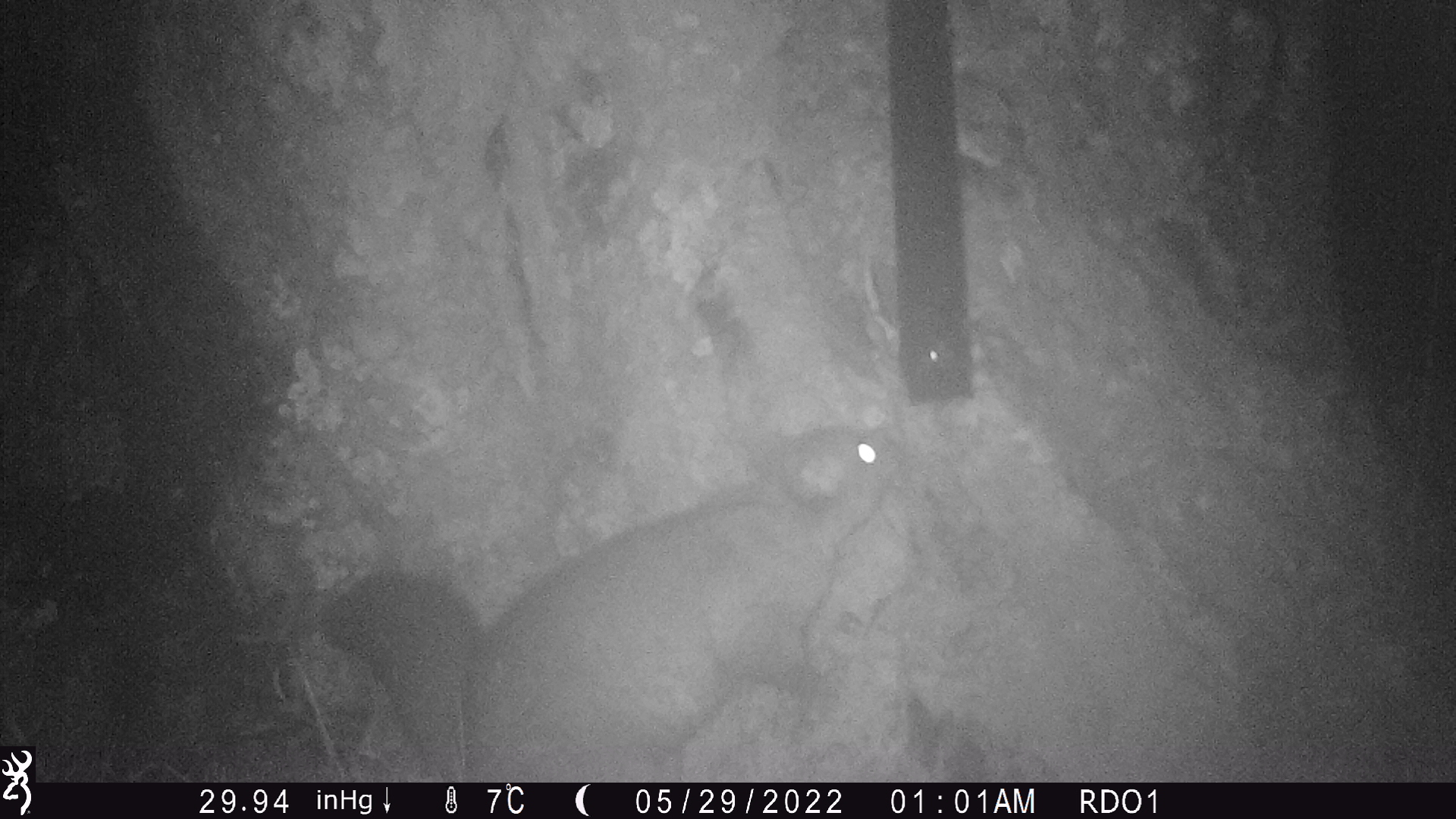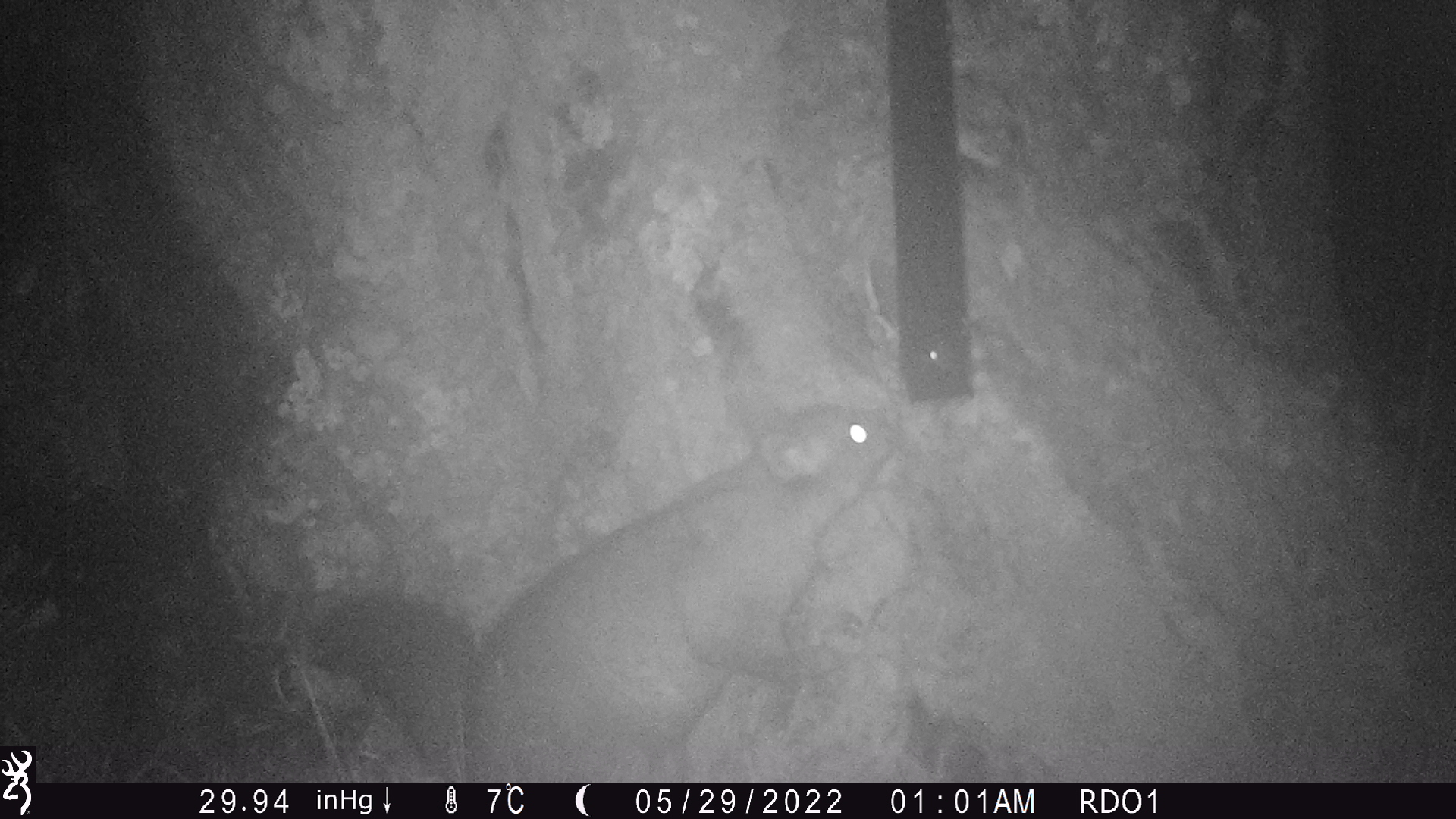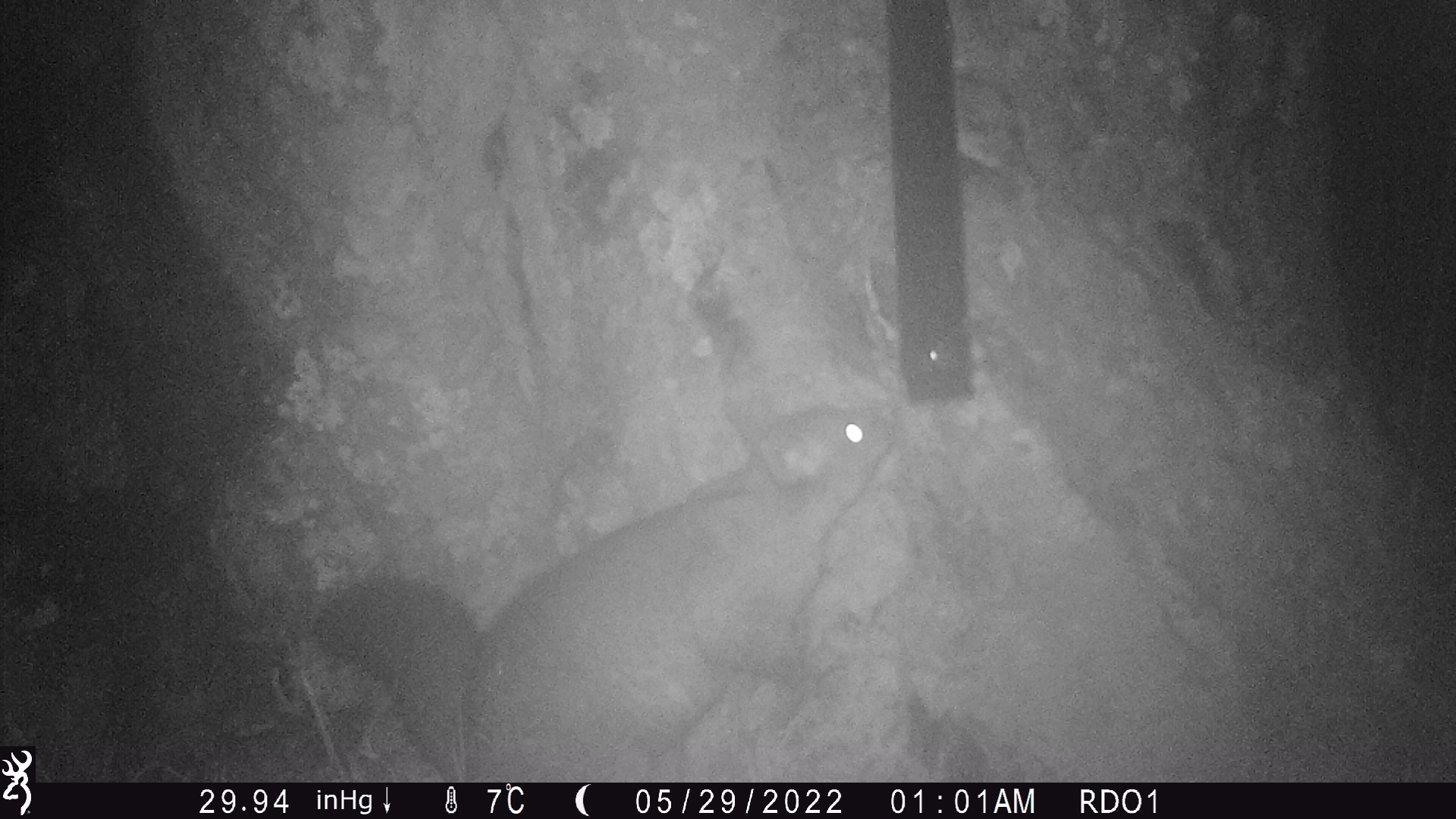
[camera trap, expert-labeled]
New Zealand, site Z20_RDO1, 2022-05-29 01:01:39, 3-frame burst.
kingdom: Animalia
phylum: Chordata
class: Mammalia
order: Diprotodontia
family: Phalangeridae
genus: Trichosurus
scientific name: Trichosurus vulpecula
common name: common brushtail possum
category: possum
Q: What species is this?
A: Possum (common brushtail possum) (Trichosurus vulpecula).